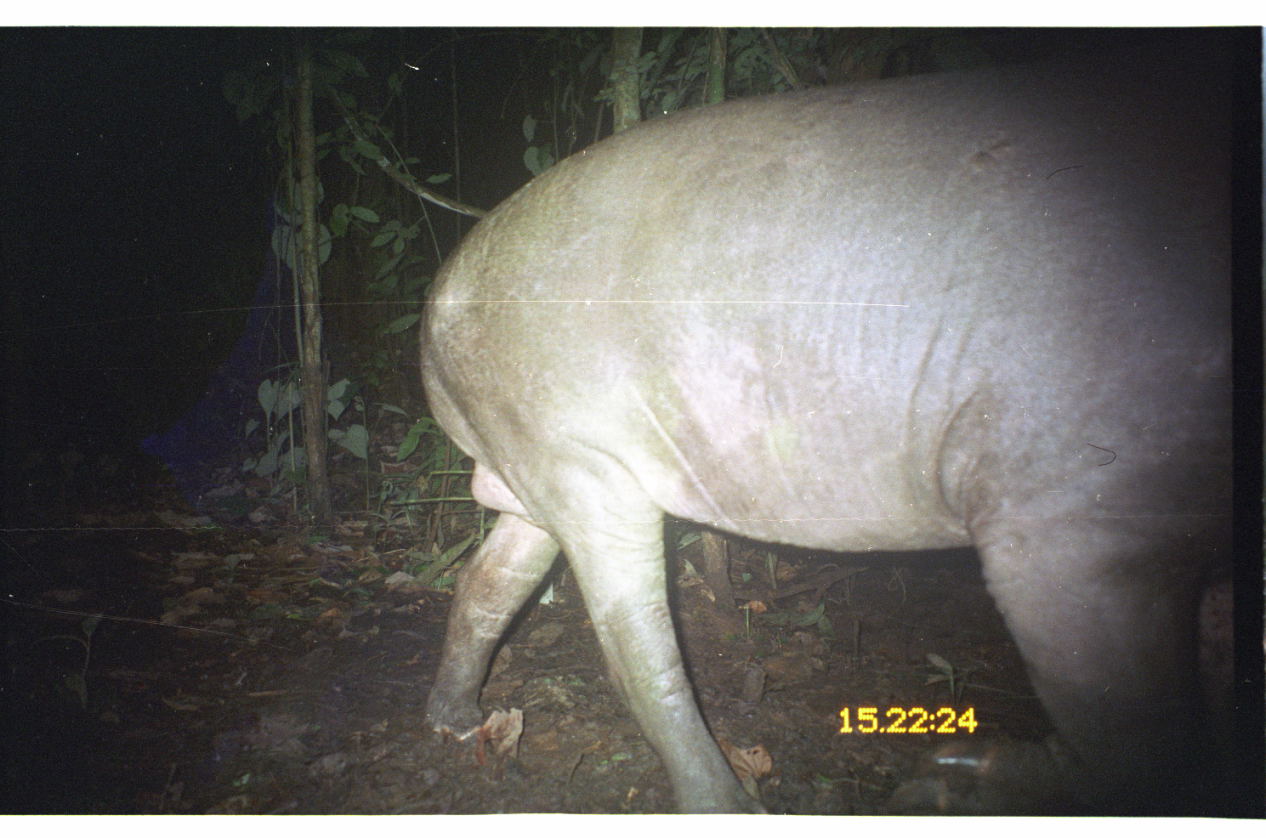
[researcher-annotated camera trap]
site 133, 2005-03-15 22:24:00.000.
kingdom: Animalia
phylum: Chordata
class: Mammalia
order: Perissodactyla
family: Tapiridae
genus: Tapirus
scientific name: Tapirus terrestris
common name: south american tapir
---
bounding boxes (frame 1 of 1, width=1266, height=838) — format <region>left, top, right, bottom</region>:
tapirus terrestris: <region>418, 53, 1230, 817</region>